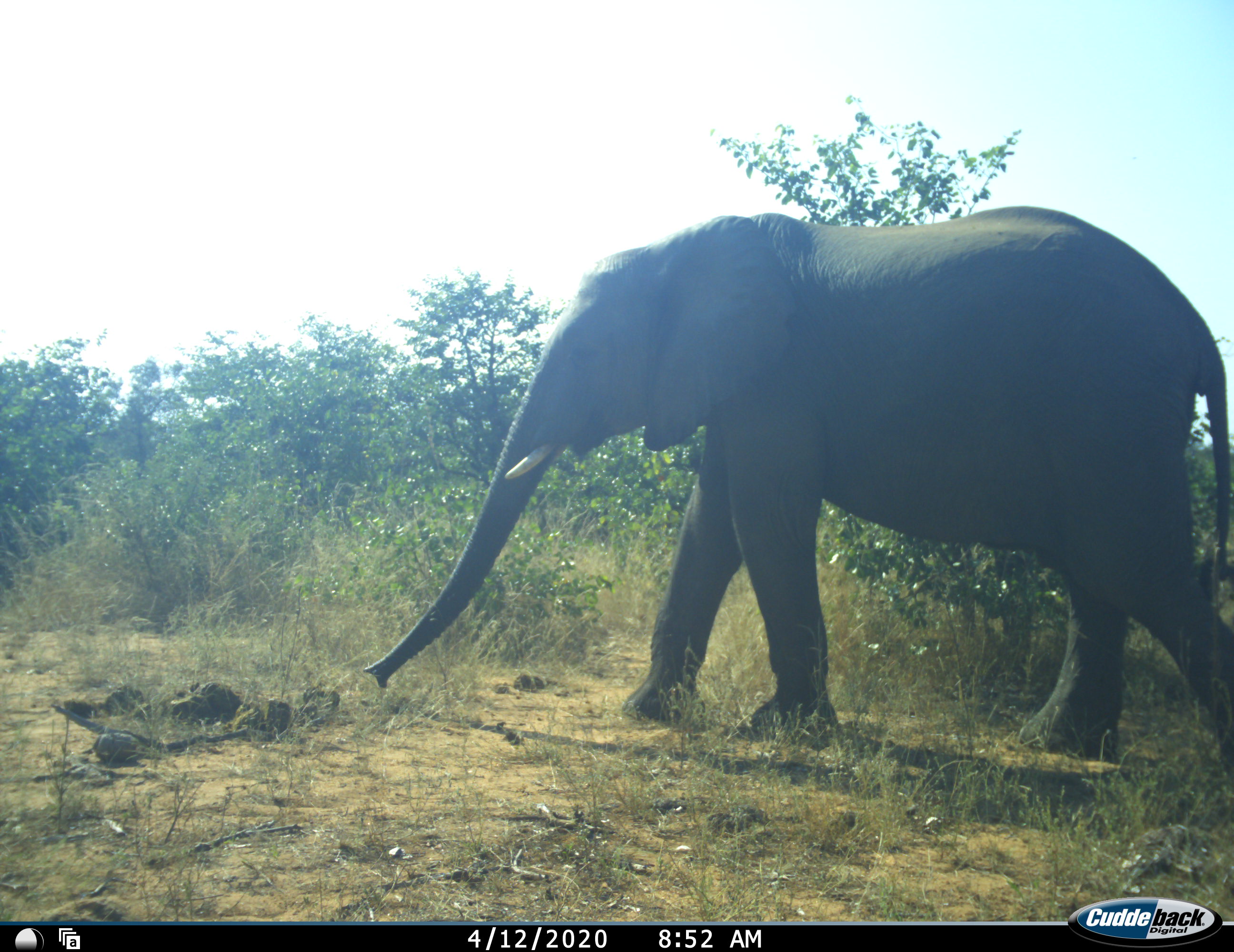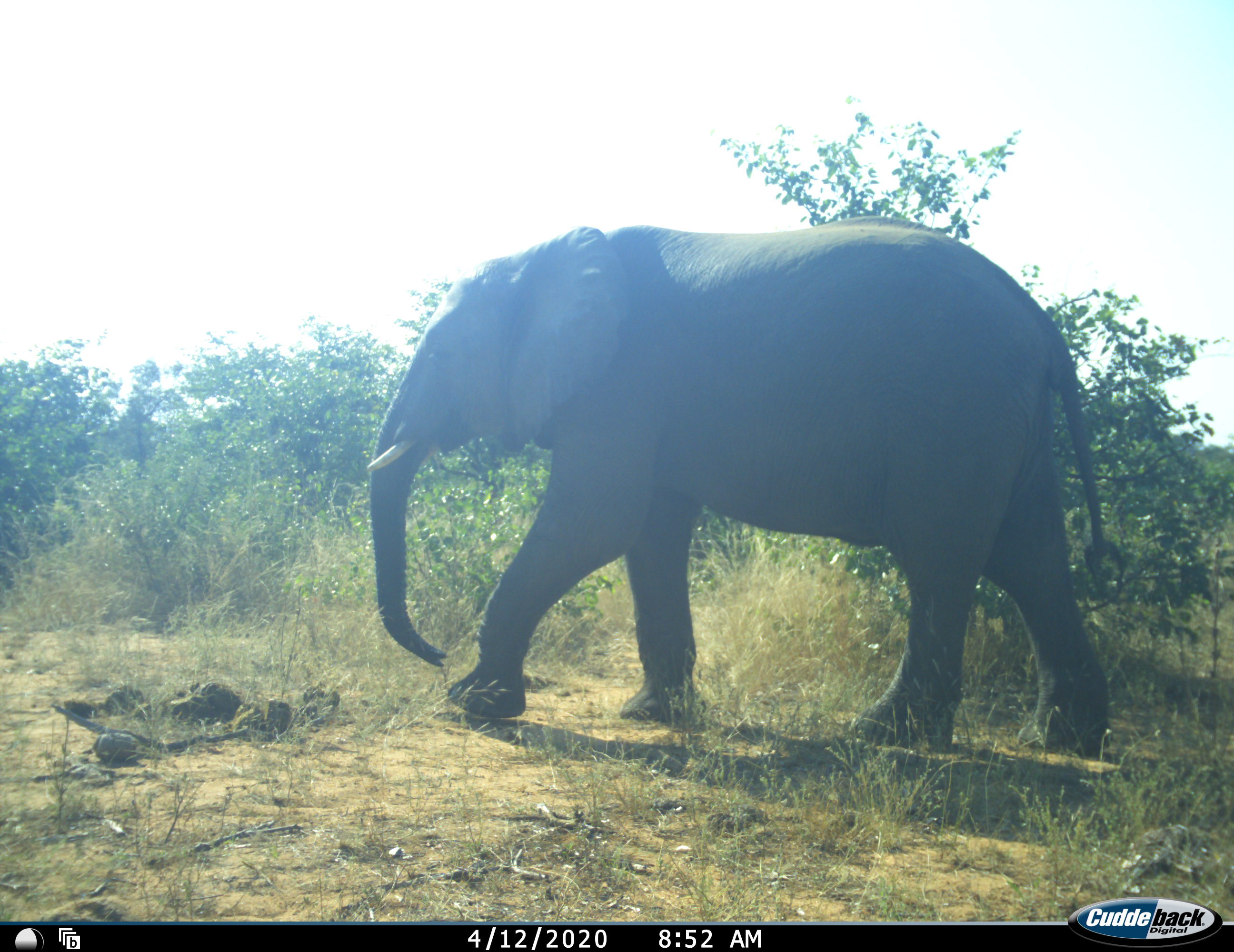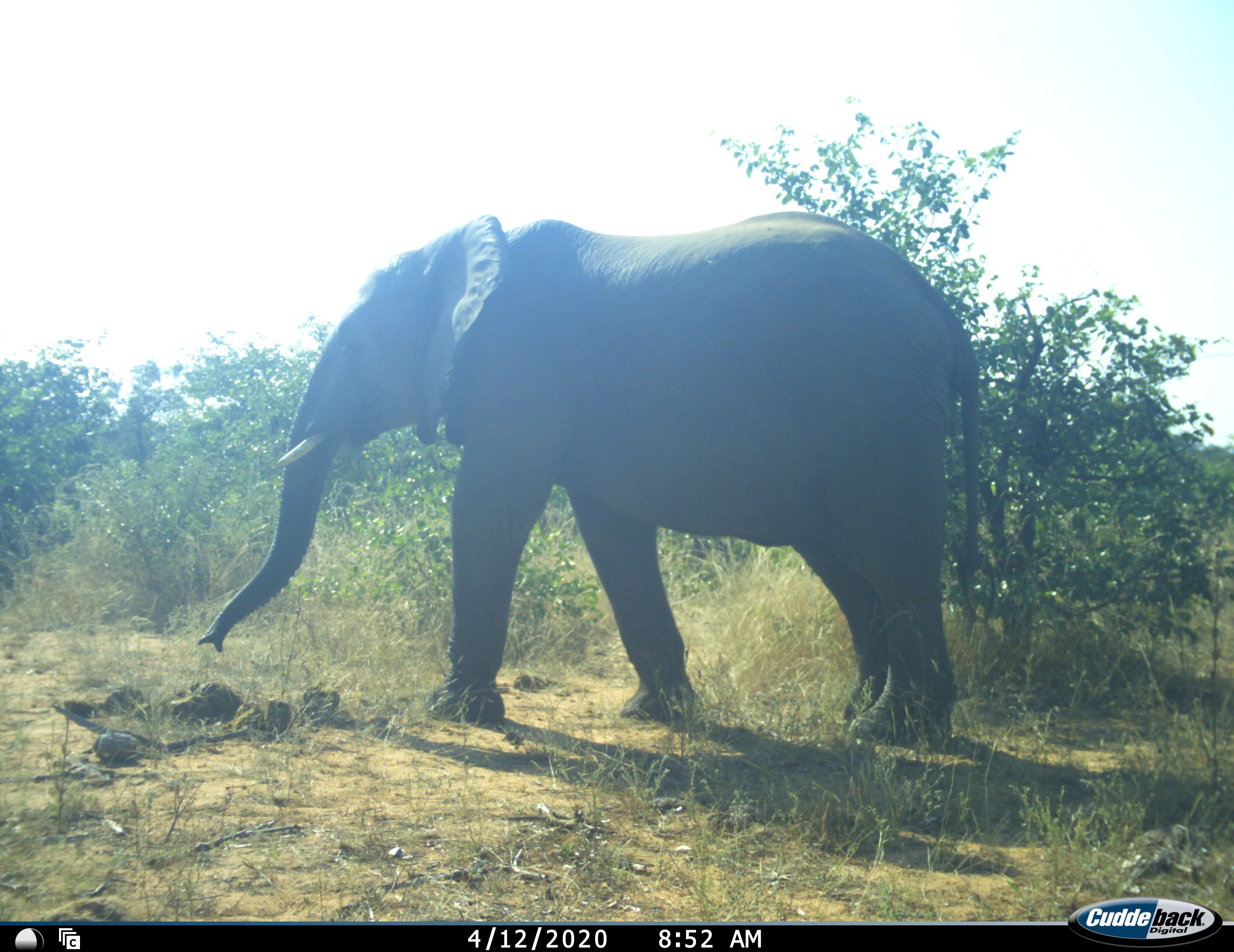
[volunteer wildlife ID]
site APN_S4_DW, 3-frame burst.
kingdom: Animalia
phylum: Chordata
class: Mammalia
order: Proboscidea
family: Elephantidae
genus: Loxodonta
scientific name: Loxodonta africana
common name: african bush elephant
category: elephant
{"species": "elephant (african bush elephant) (Loxodonta africana)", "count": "1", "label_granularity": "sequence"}